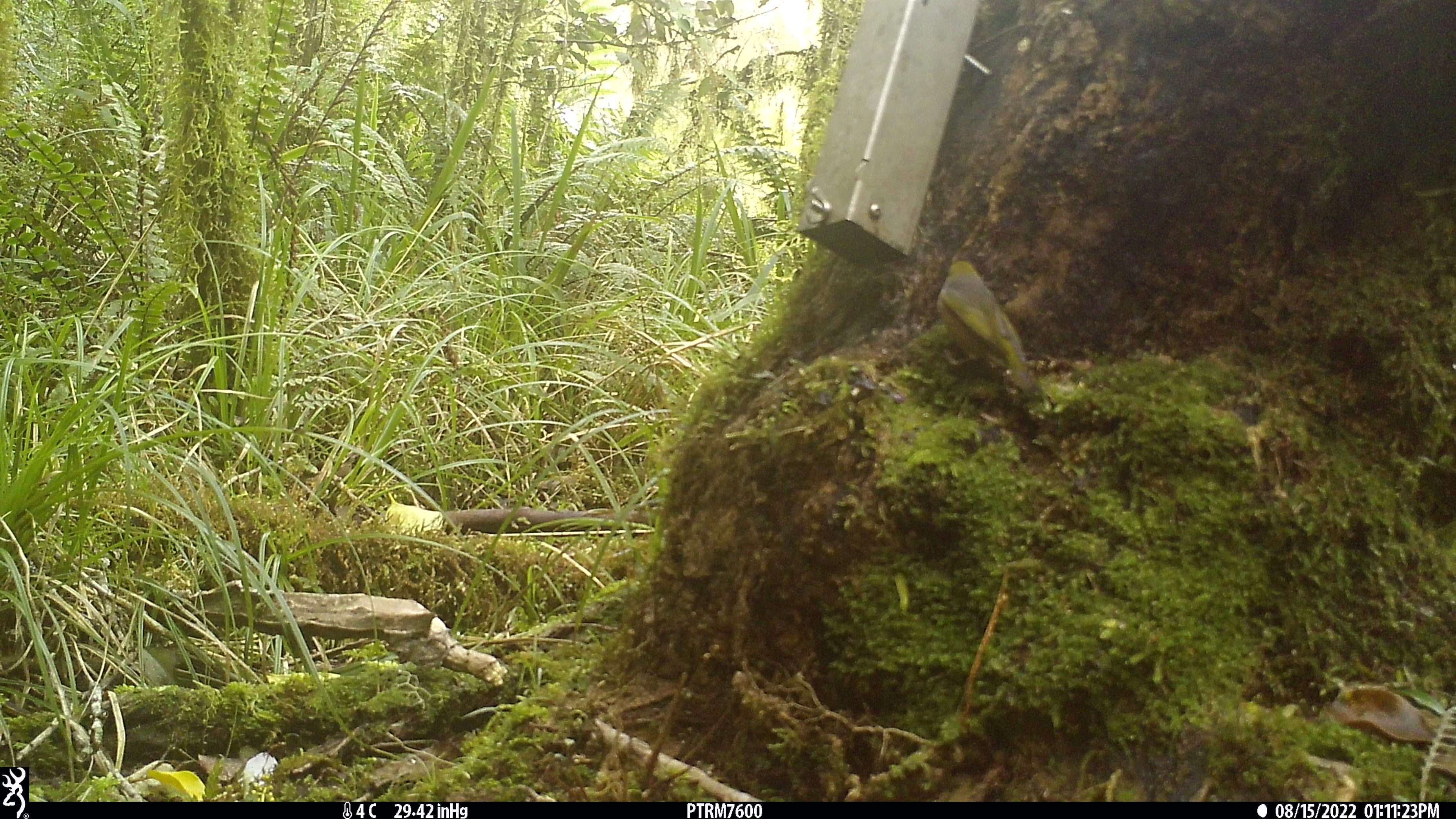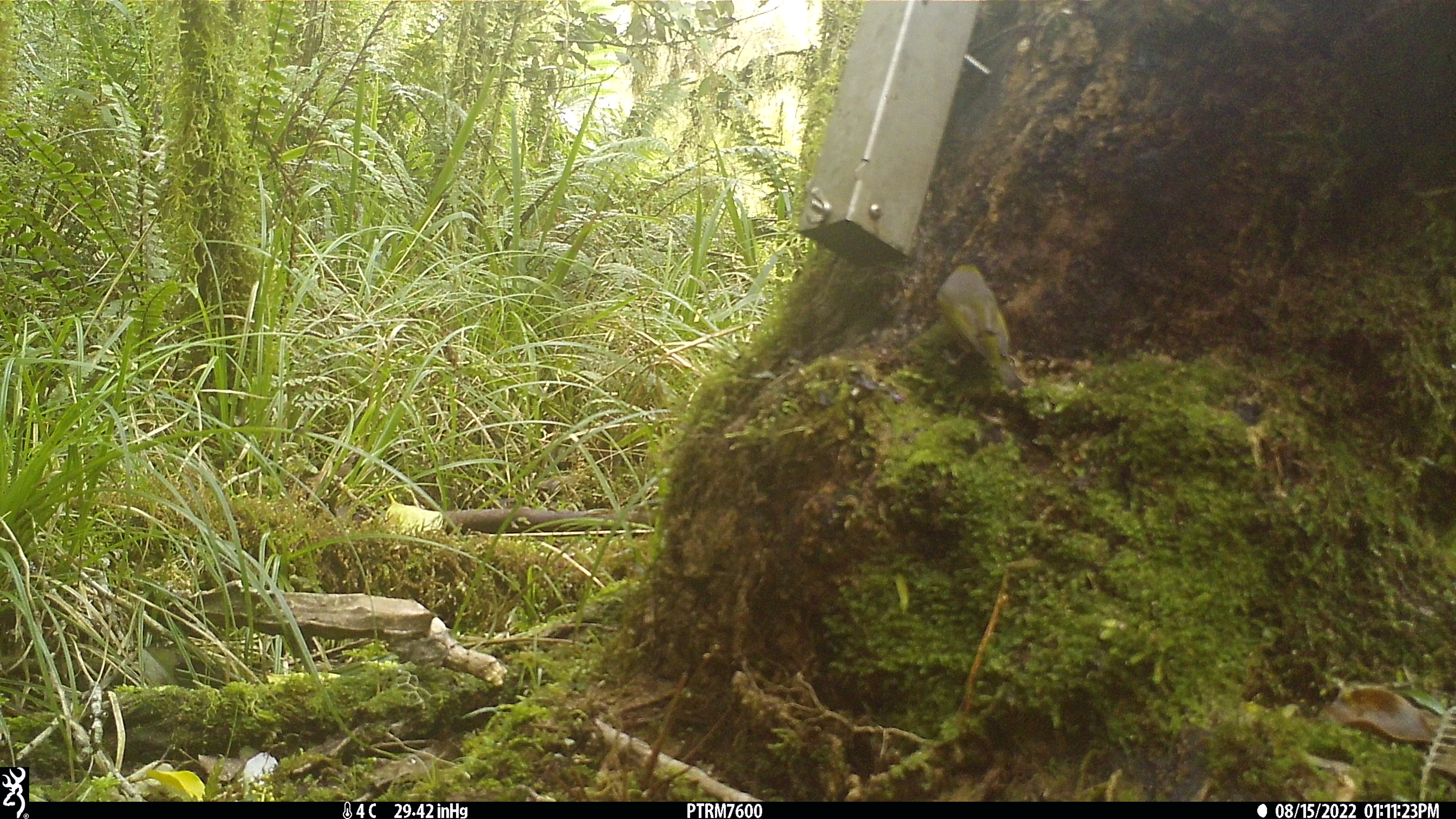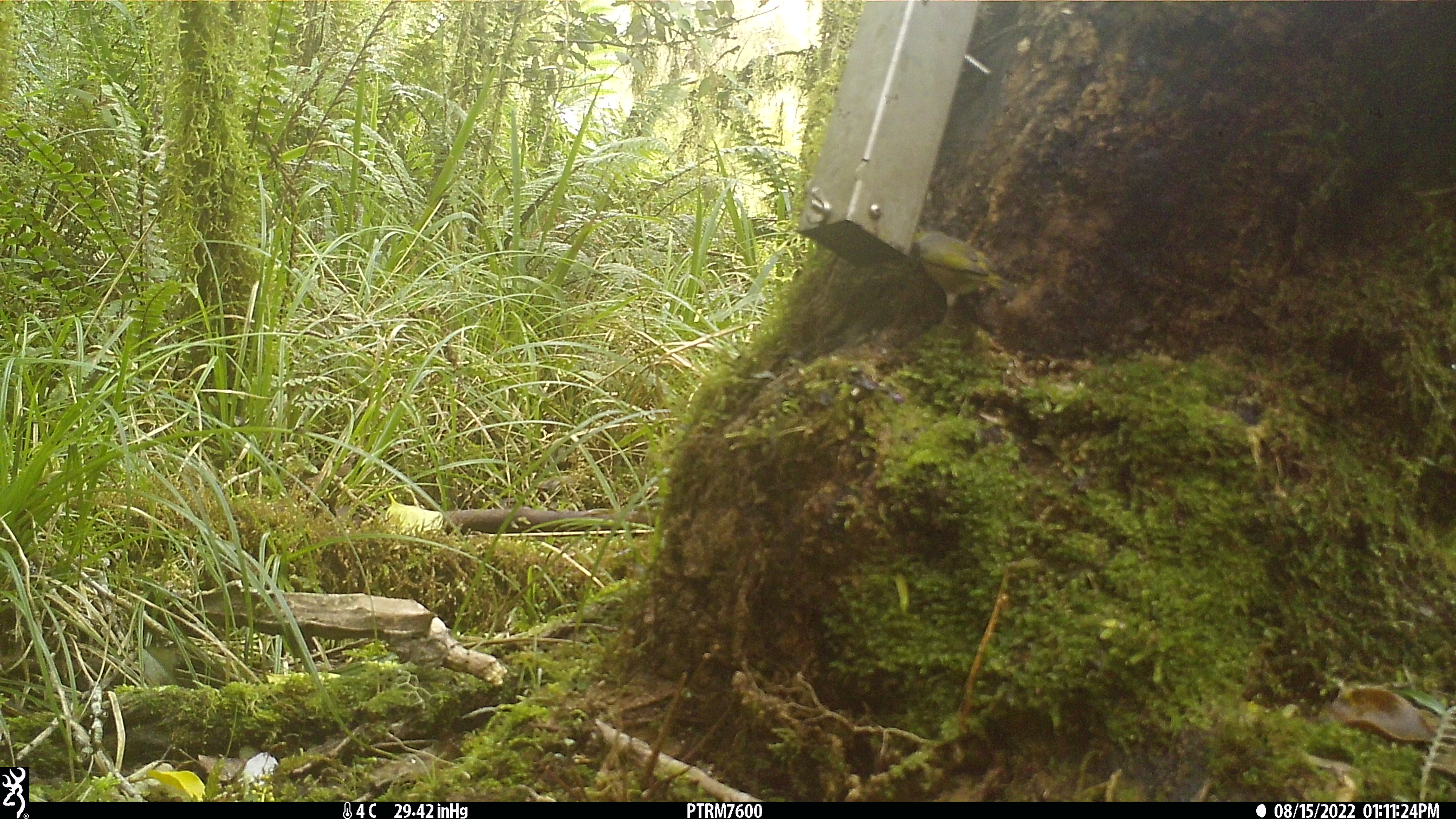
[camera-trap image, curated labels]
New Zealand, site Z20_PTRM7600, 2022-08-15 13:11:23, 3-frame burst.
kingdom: Animalia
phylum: Chordata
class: Aves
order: Passeriformes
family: Zosteropidae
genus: Zosterops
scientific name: Zosterops lateralis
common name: silvereye